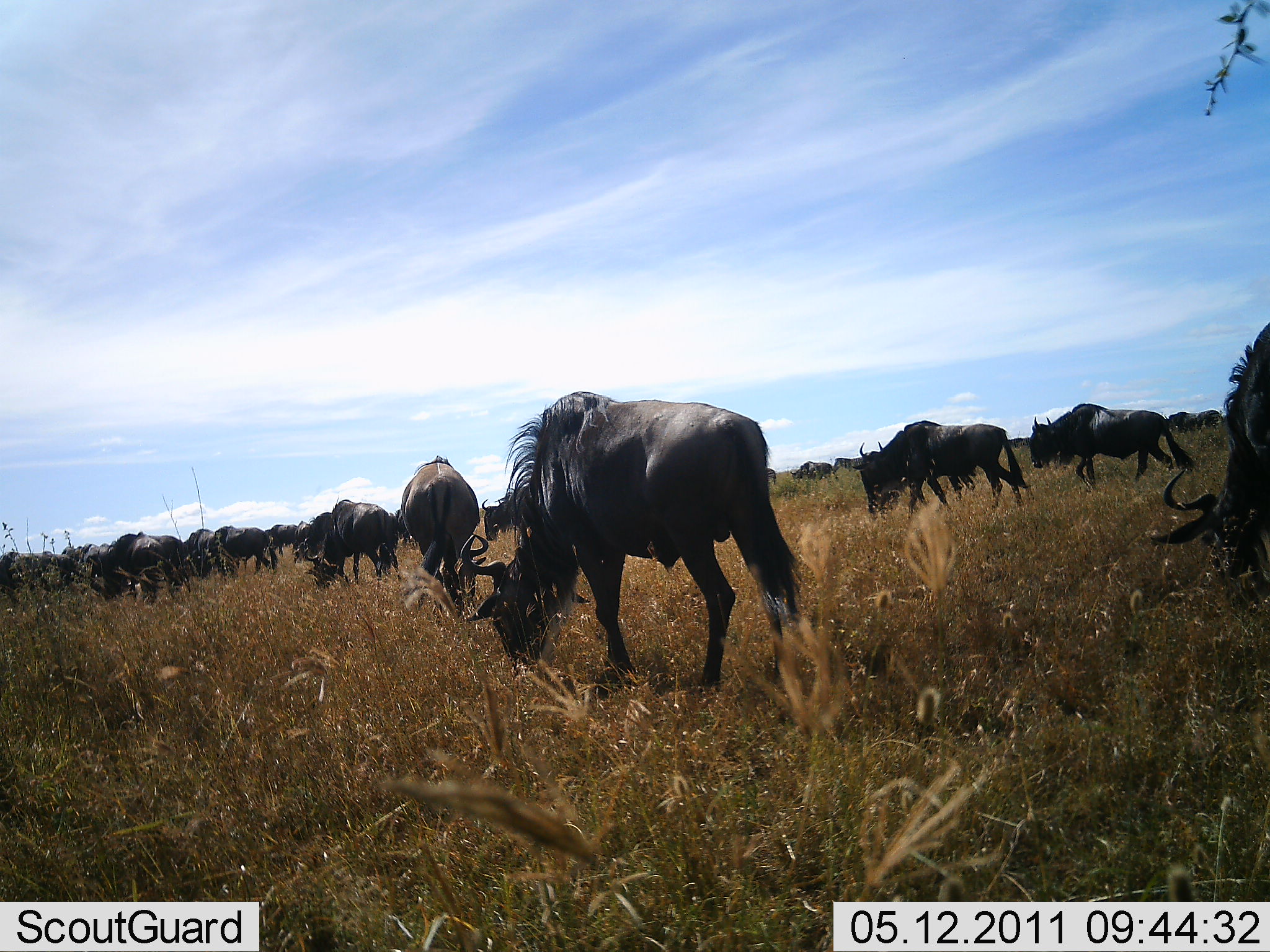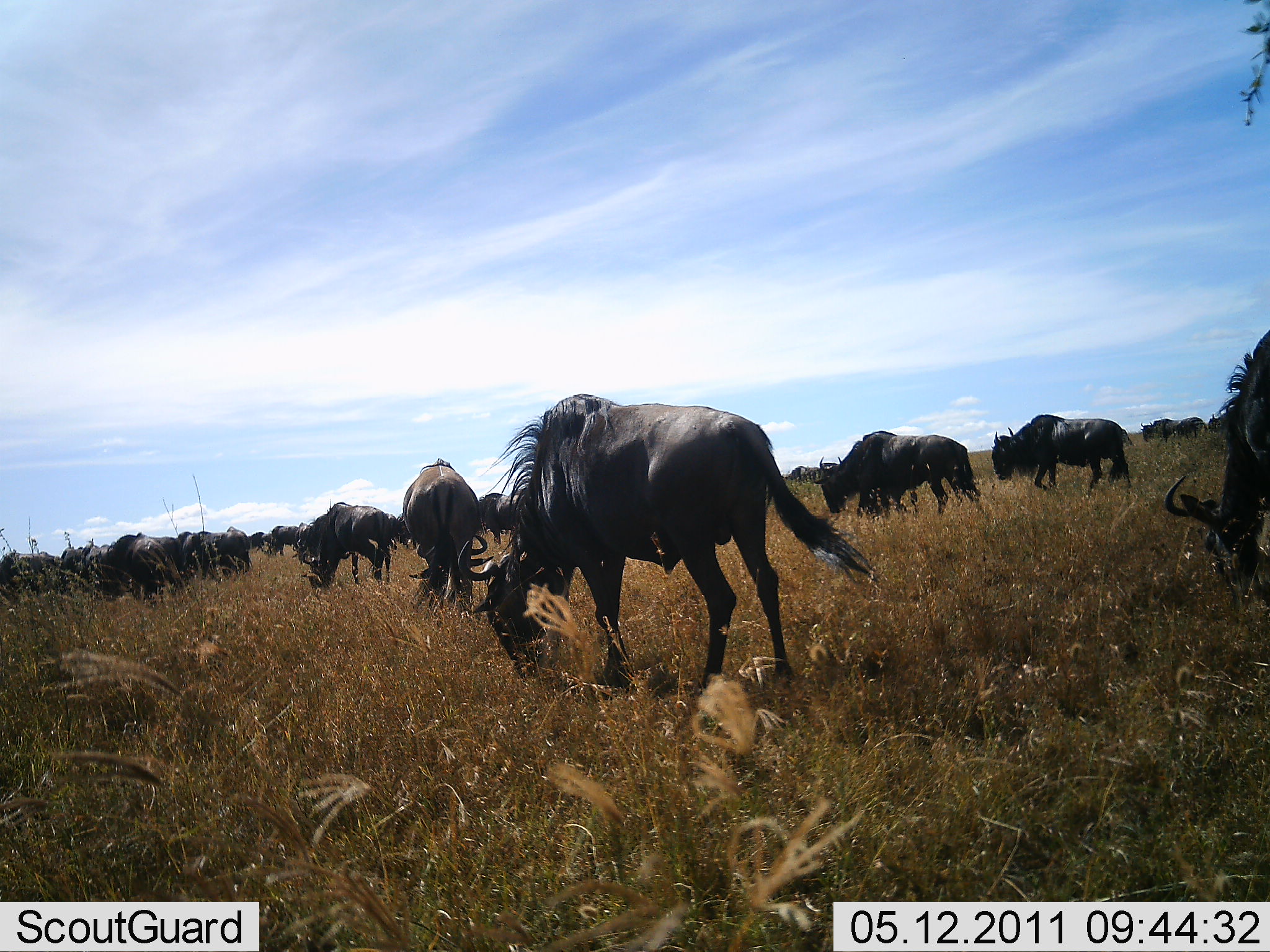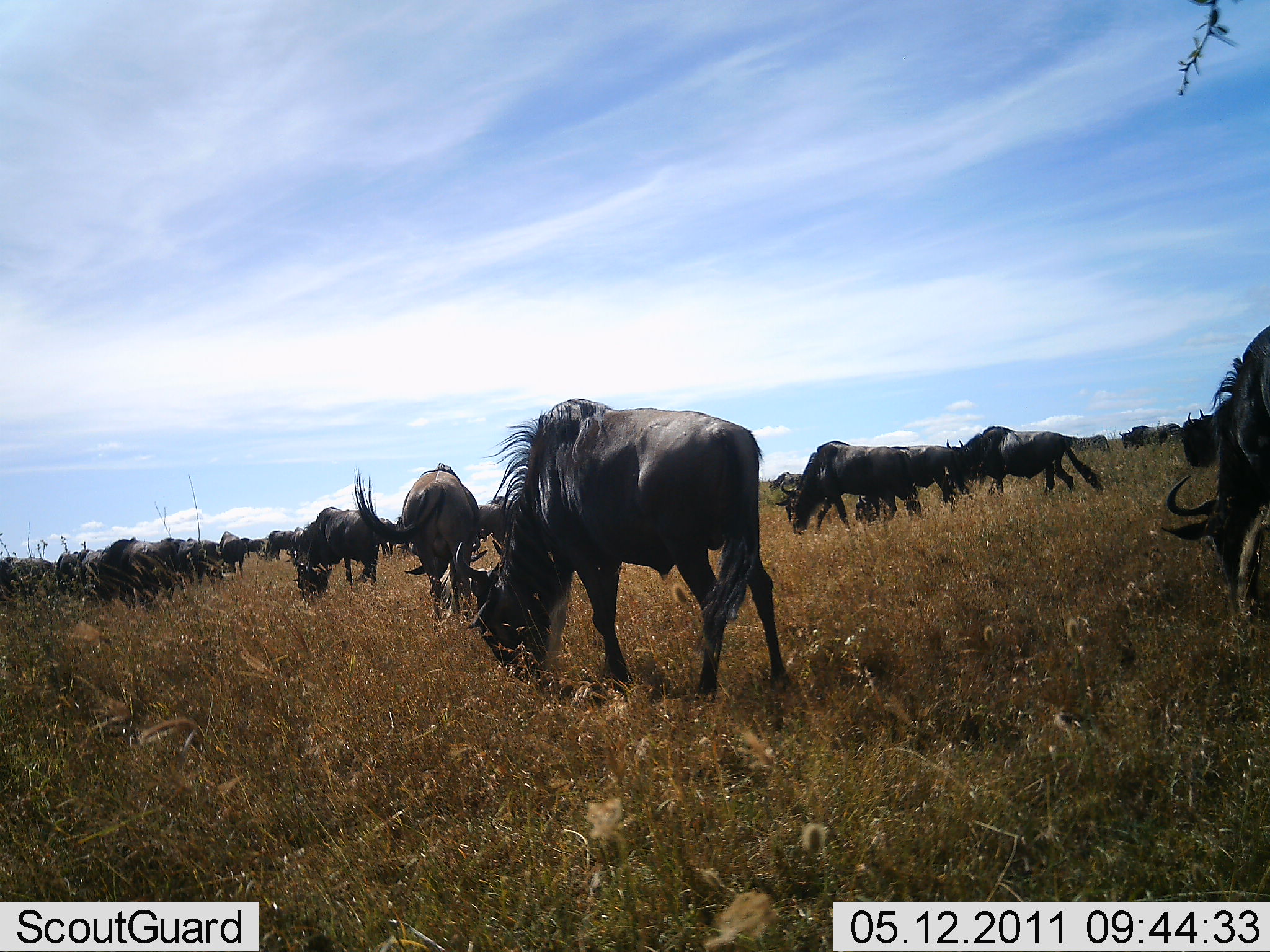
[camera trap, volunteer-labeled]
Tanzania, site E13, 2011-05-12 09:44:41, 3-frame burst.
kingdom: Animalia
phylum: Chordata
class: Mammalia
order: Artiodactyla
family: Bovidae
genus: Connochaetes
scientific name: Connochaetes taurinus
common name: blue wildebeest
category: wildebeest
Wildebeest (blue wildebeest) (Connochaetes taurinus), count 11-50. Behavior (volunteer vote fractions): standing 31%, resting 8%, moving 77%, interacting 8%. Young present (vote fraction): 0%. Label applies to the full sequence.